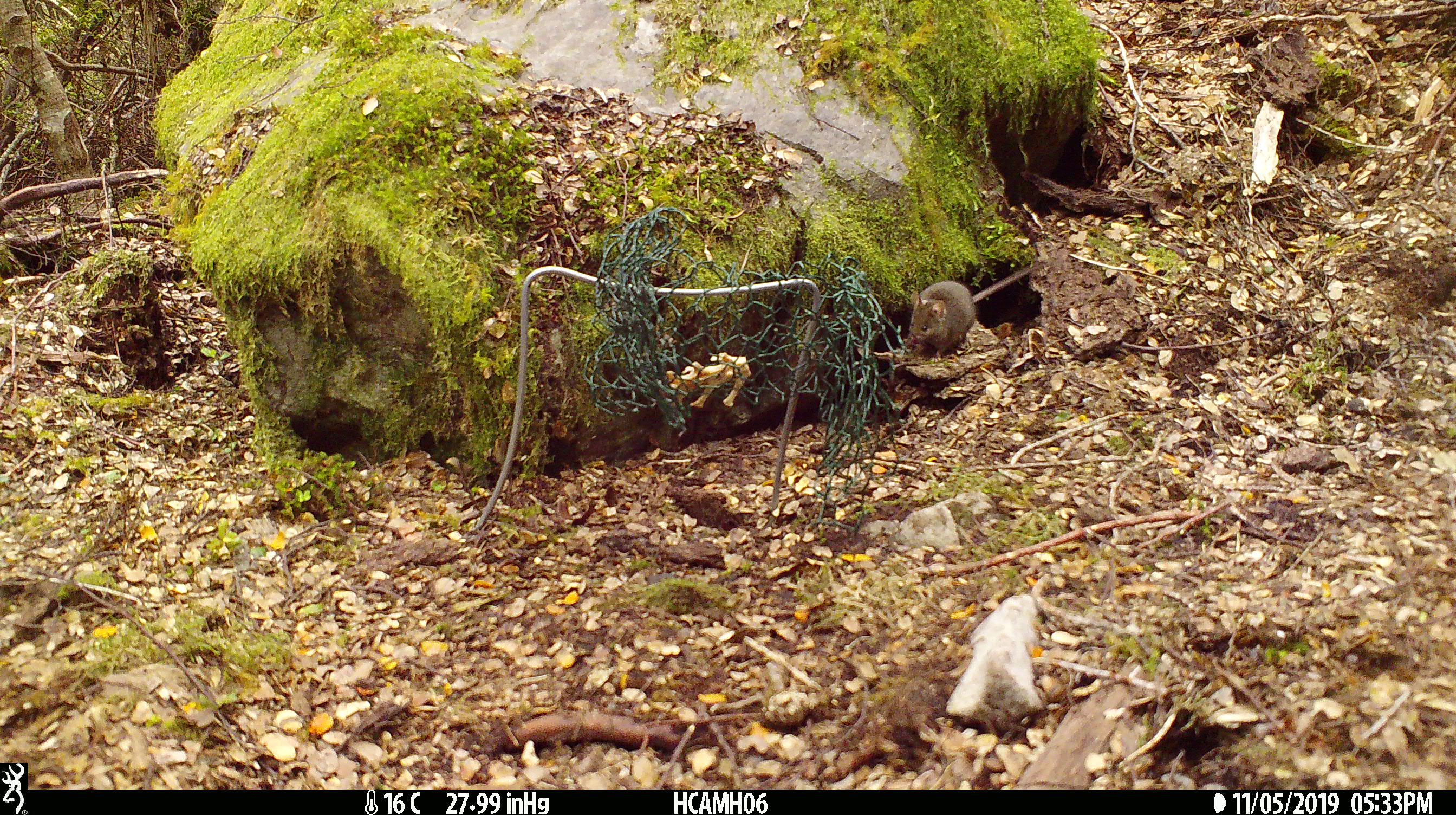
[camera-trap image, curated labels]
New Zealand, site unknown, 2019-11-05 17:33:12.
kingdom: Animalia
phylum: Chordata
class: Mammalia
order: Rodentia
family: Muridae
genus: Mus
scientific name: Mus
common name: mouse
Mouse (Mus).